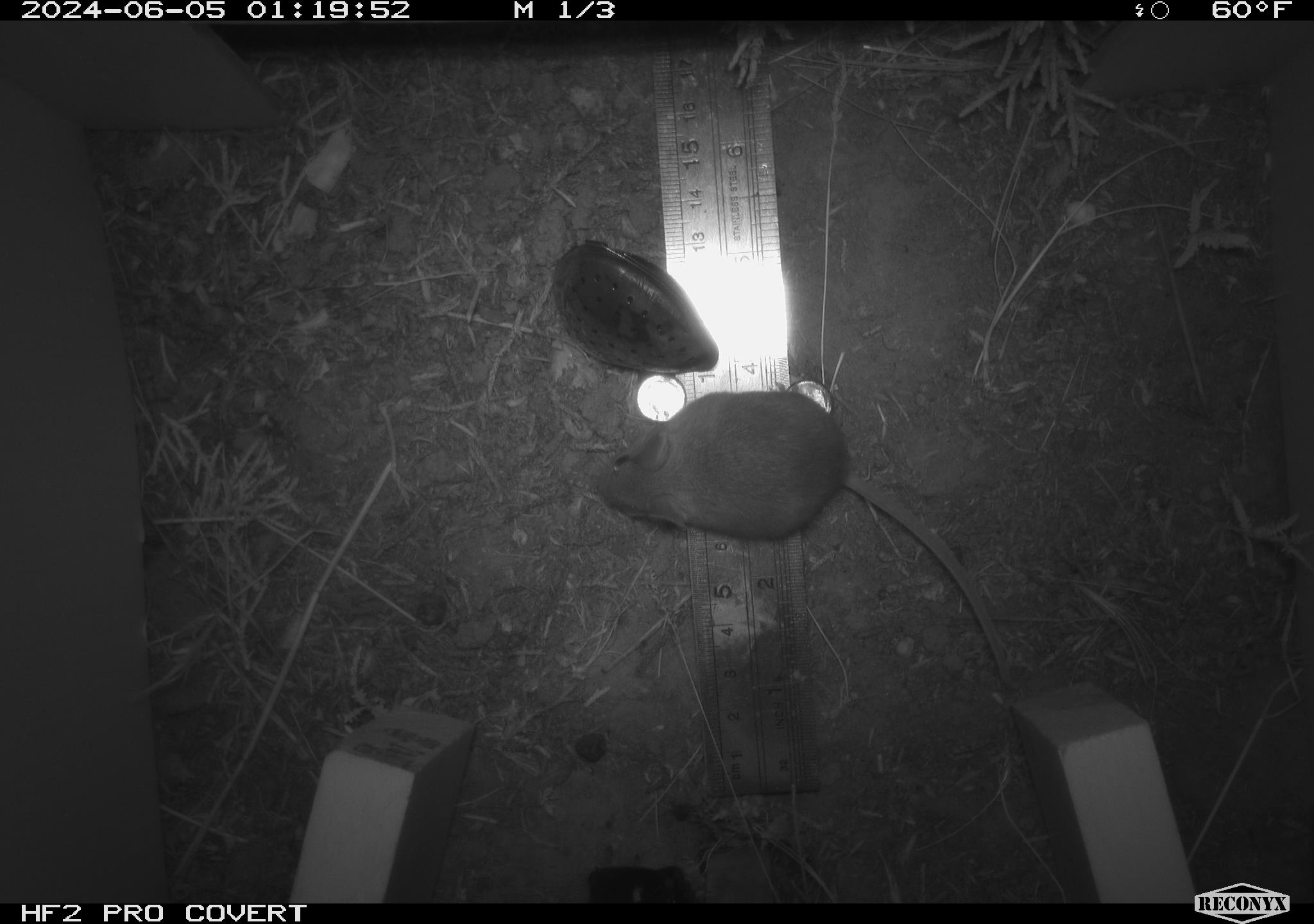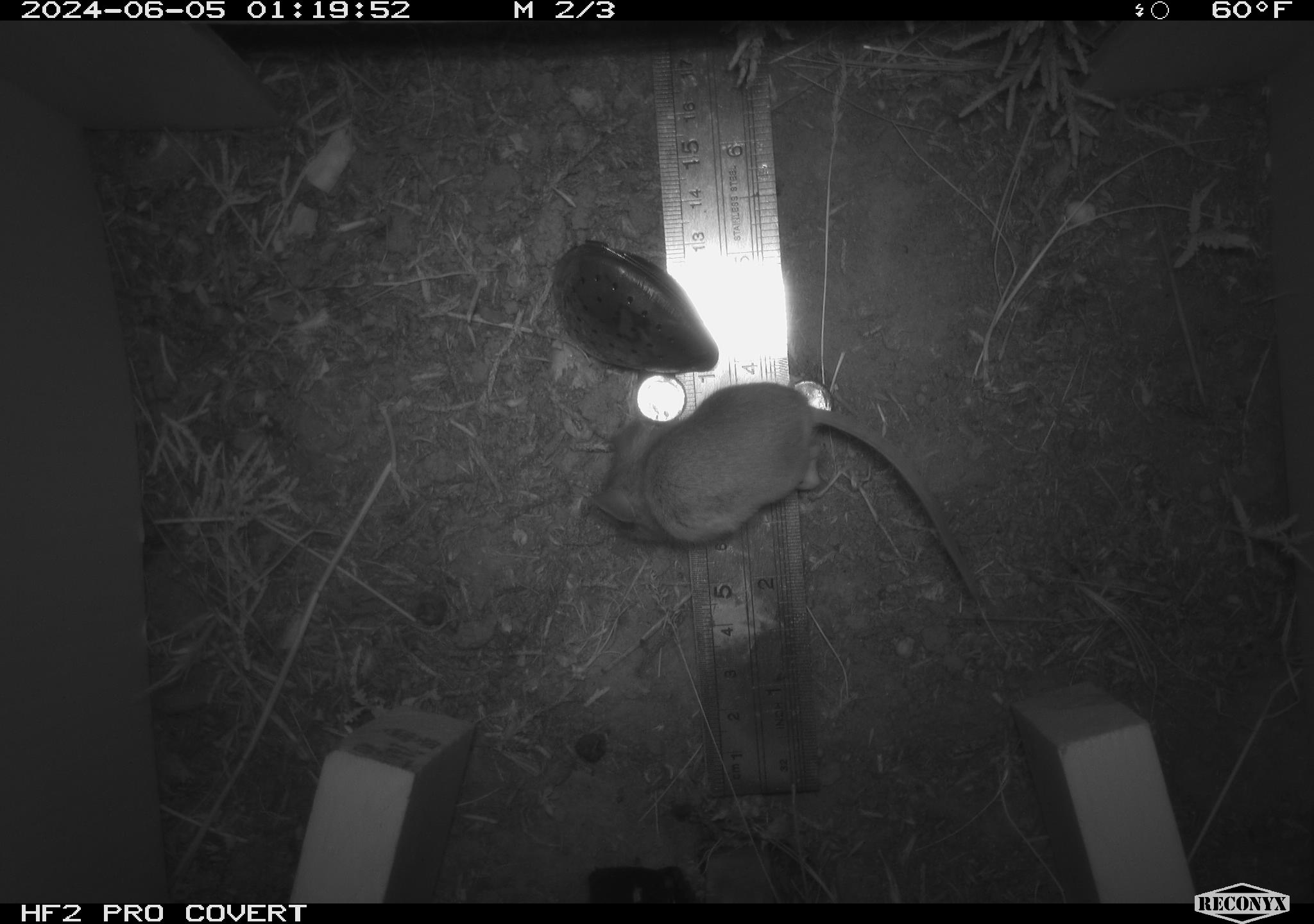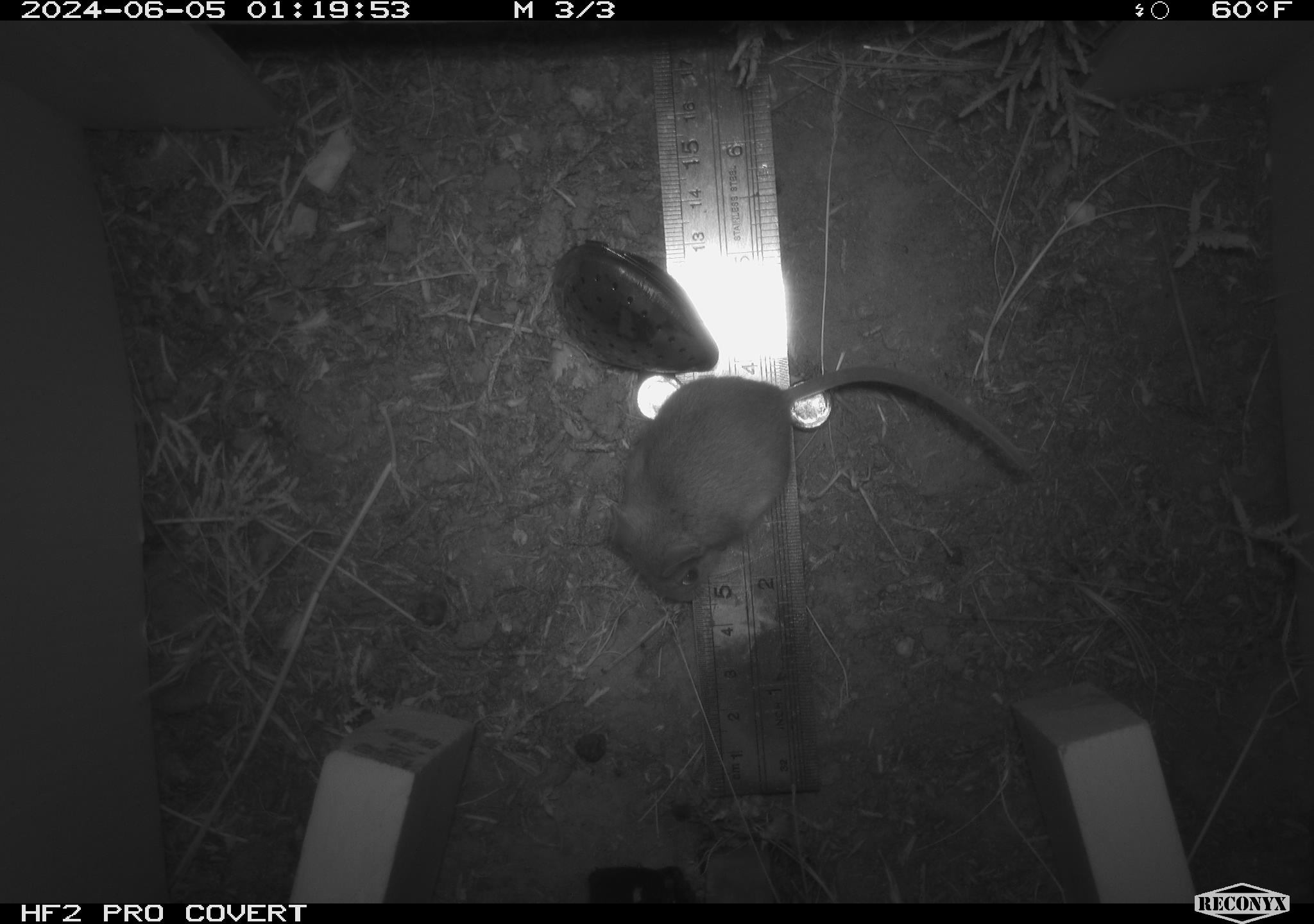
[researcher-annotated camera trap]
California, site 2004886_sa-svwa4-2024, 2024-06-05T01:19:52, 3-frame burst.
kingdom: Animalia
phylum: Chordata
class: Mammalia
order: Rodentia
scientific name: Rodentia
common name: mouse species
Mouse species (Rodentia).